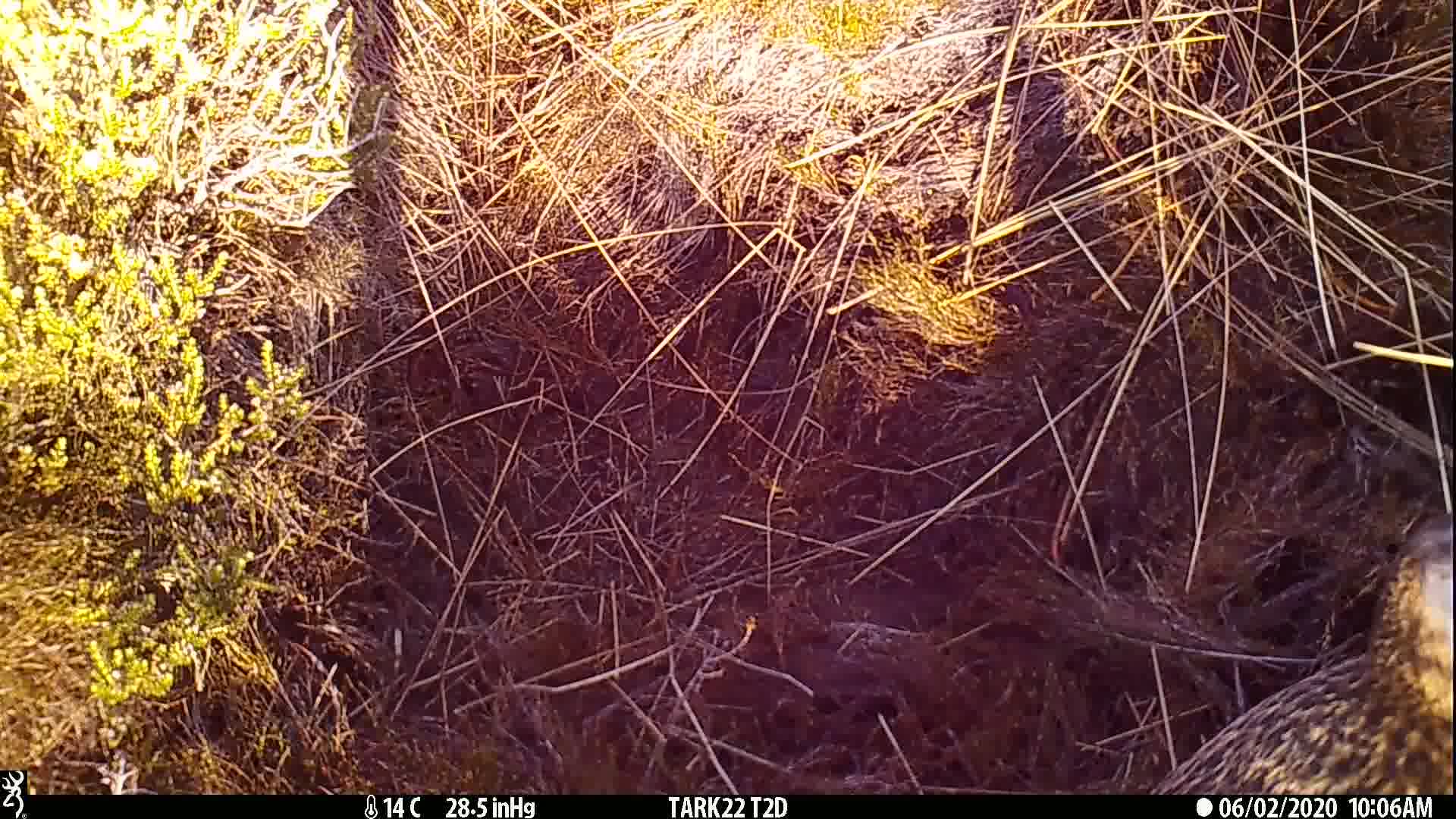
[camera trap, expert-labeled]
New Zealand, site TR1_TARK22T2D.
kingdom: Animalia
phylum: Chordata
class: Aves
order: Gruiformes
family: Rallidae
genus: Gallirallus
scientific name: Gallirallus australis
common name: weka